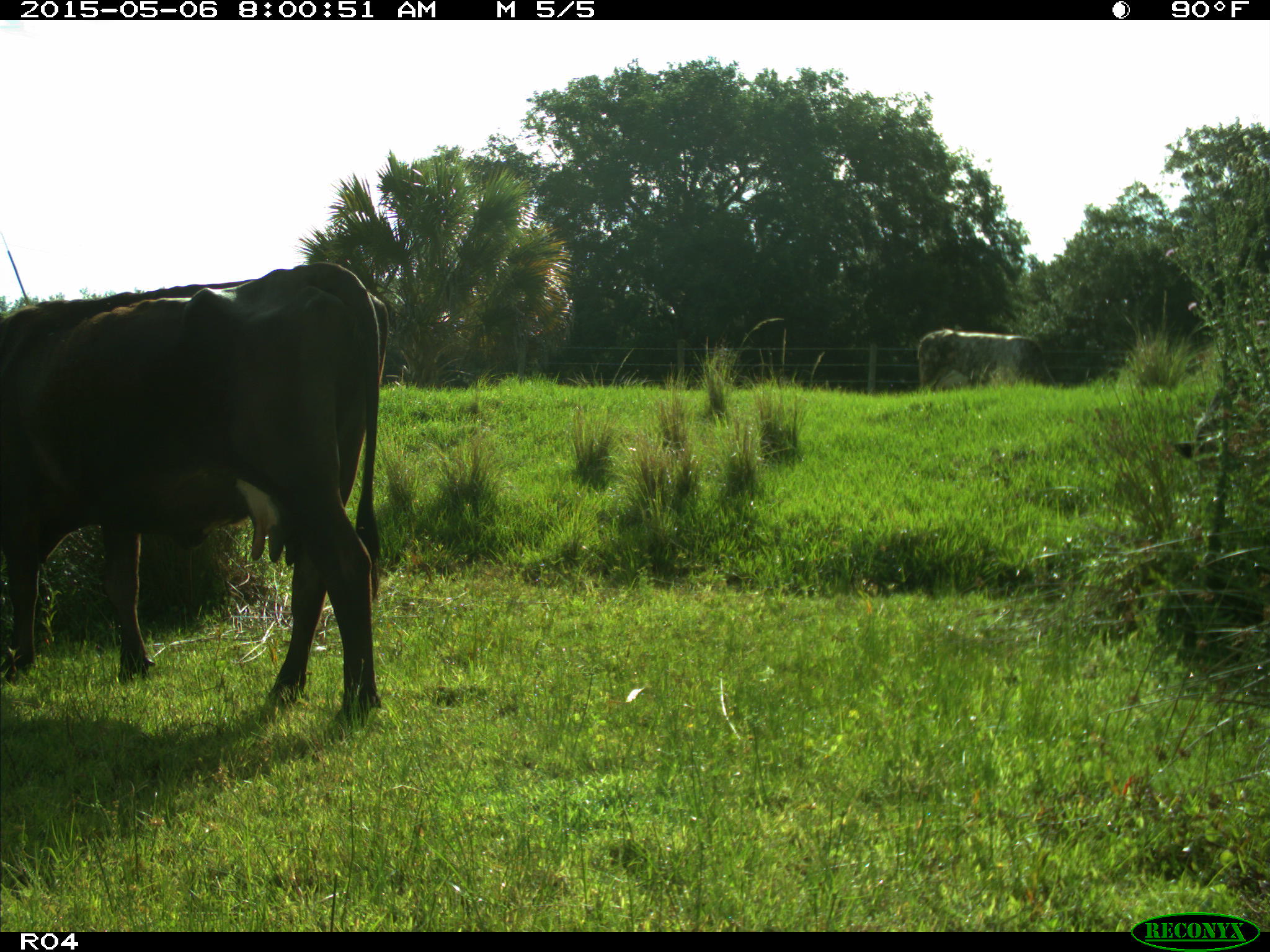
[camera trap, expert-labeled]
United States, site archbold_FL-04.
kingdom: Animalia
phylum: Chordata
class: Mammalia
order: Artiodactyla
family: Bovidae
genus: Bos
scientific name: Bos taurus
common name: domestic cow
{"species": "Bos taurus (domestic cow)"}